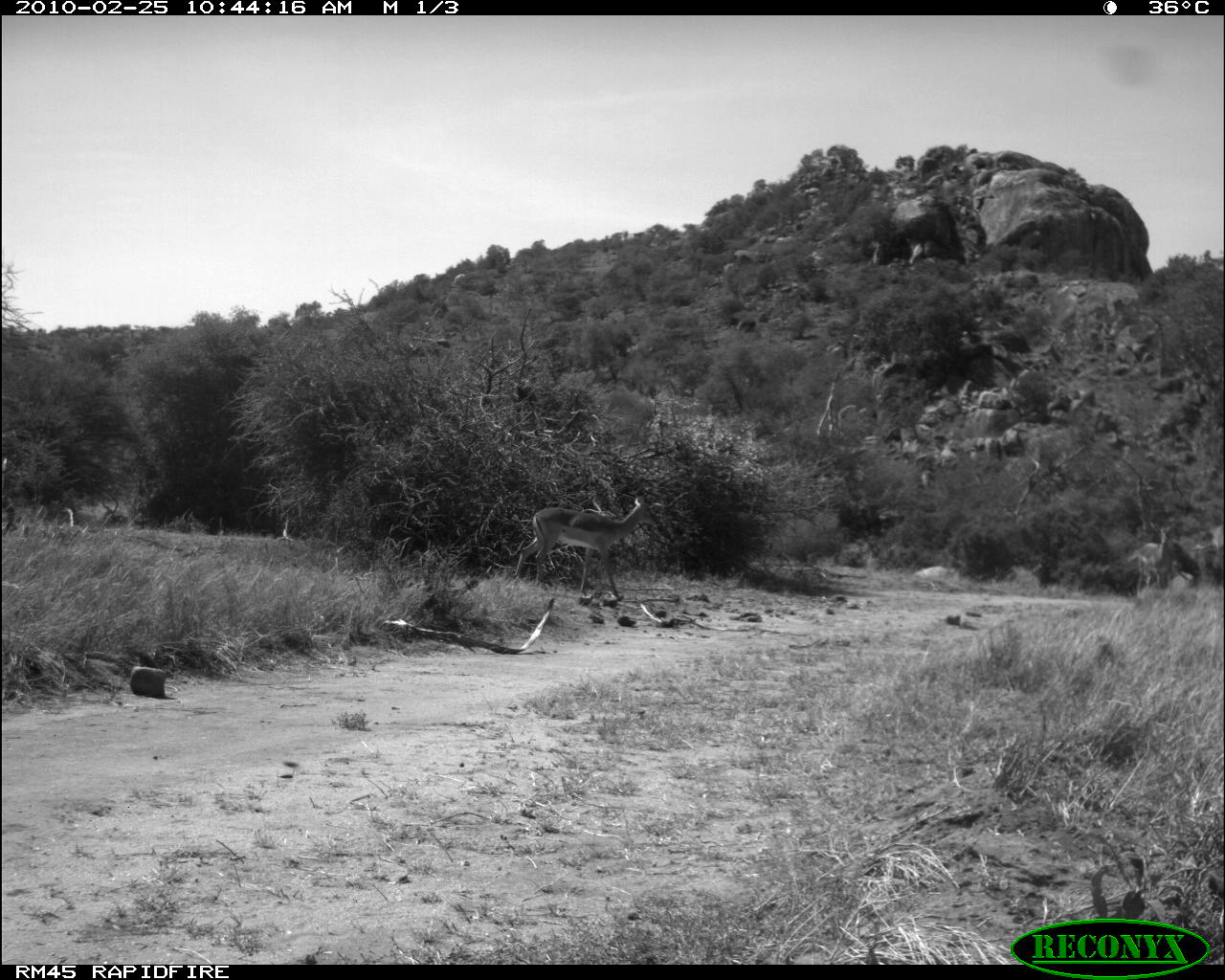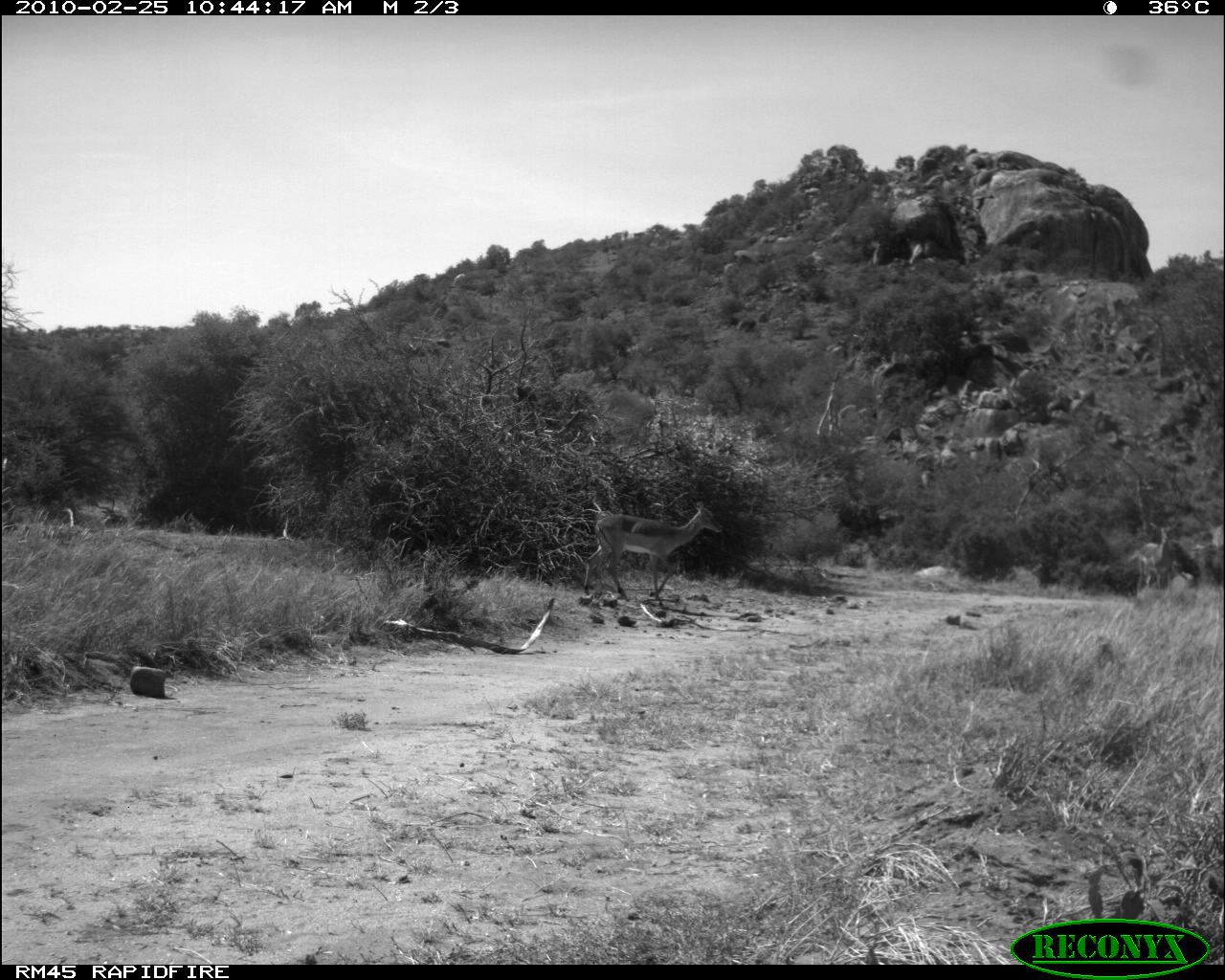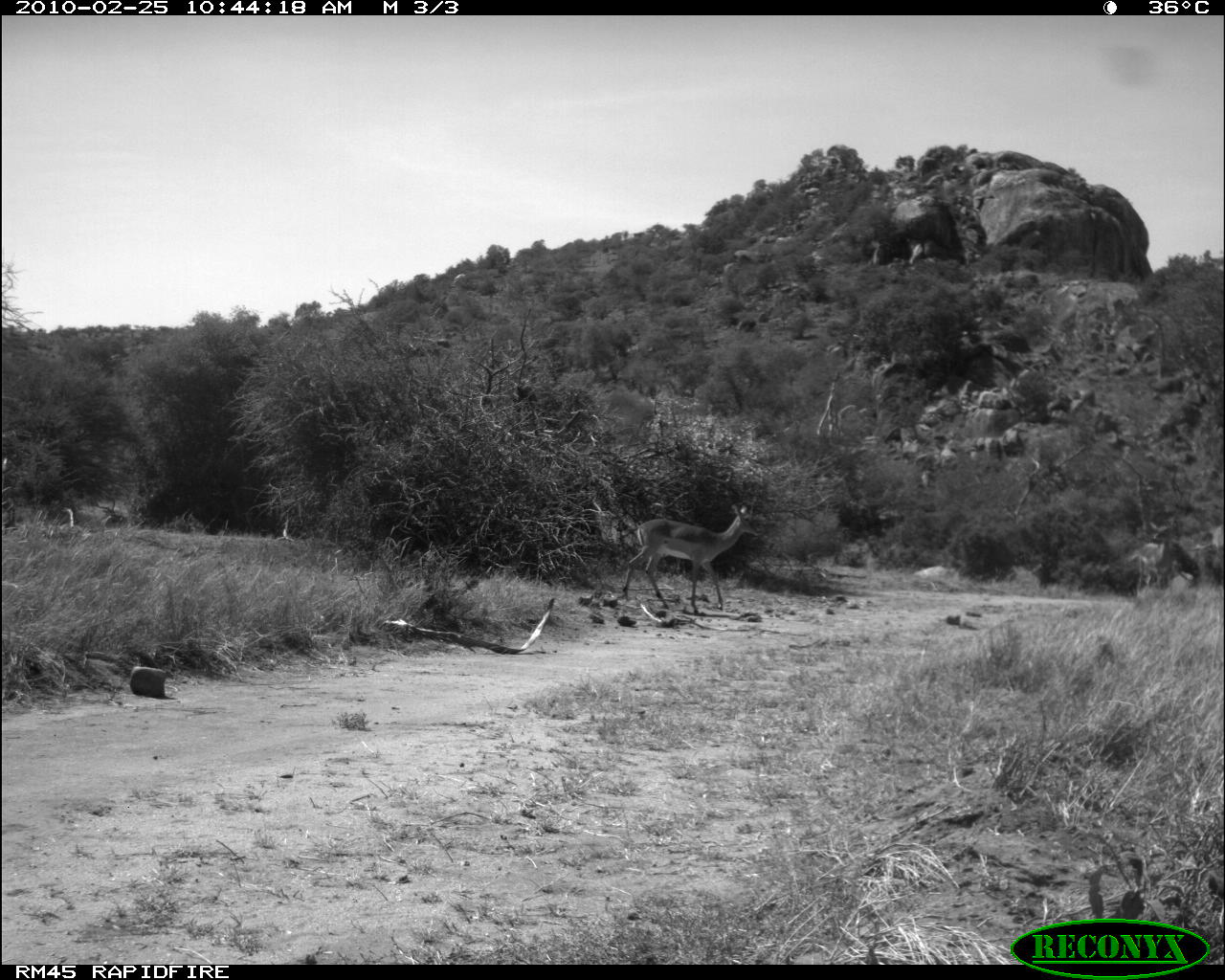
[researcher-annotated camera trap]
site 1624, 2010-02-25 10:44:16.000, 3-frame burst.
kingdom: Animalia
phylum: Chordata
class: Mammalia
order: Artiodactyla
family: Bovidae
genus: Aepyceros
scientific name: Aepyceros melampus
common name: impala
Aepyceros melampus (impala), count 2.